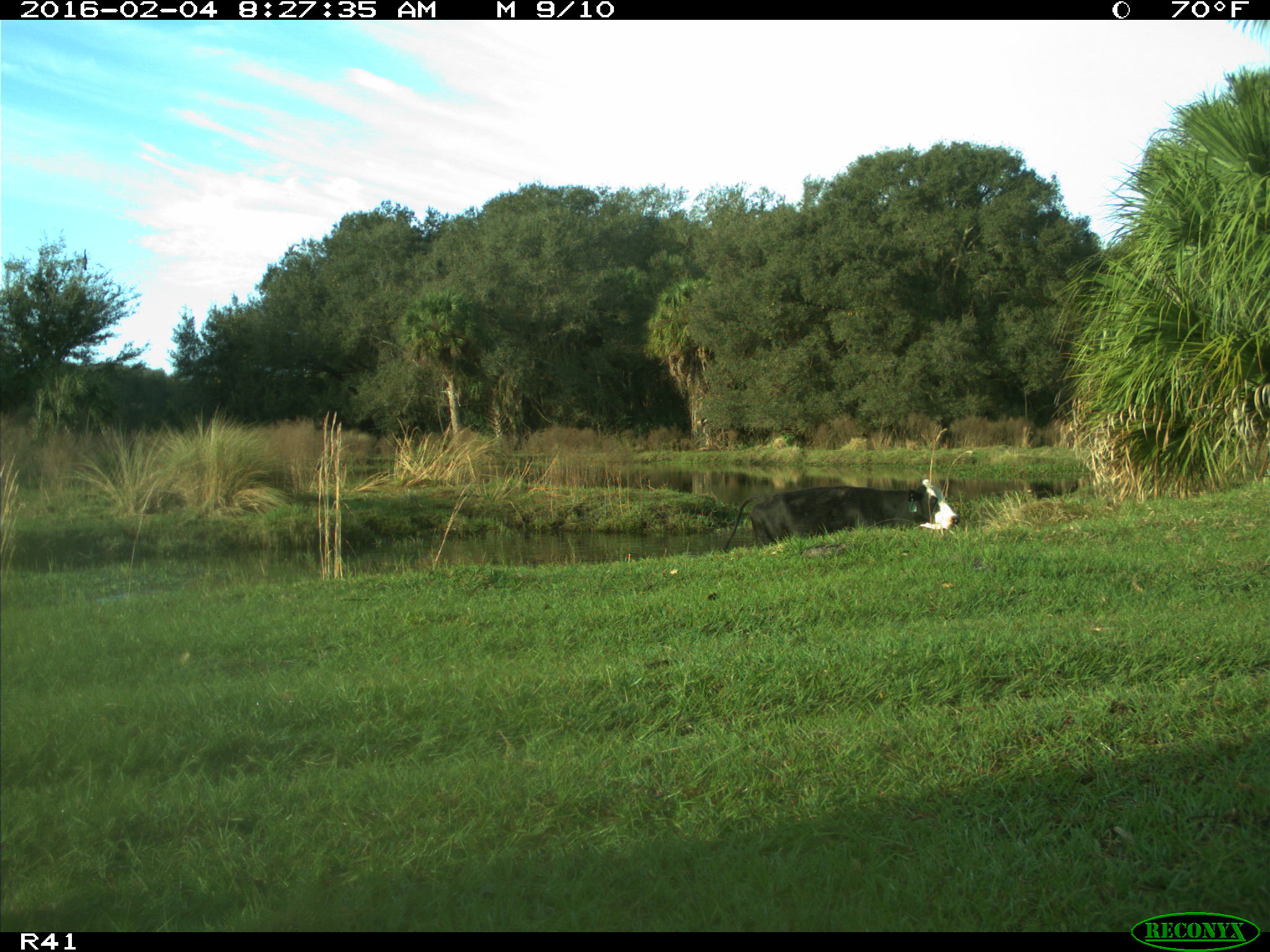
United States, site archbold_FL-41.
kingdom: Animalia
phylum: Chordata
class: Mammalia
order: Artiodactyla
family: Bovidae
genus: Bos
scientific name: Bos taurus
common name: domestic cow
Bos taurus (domestic cow).